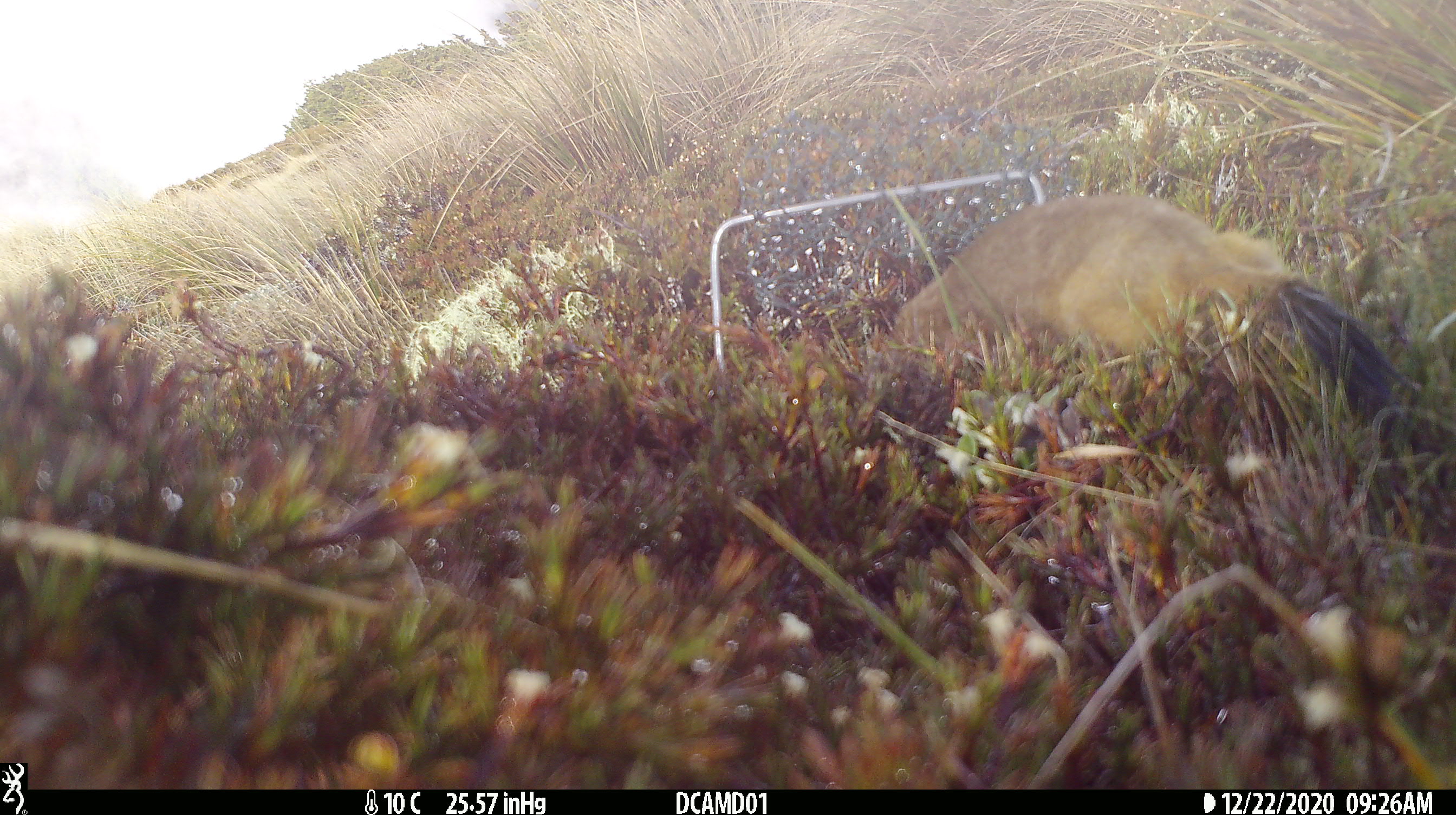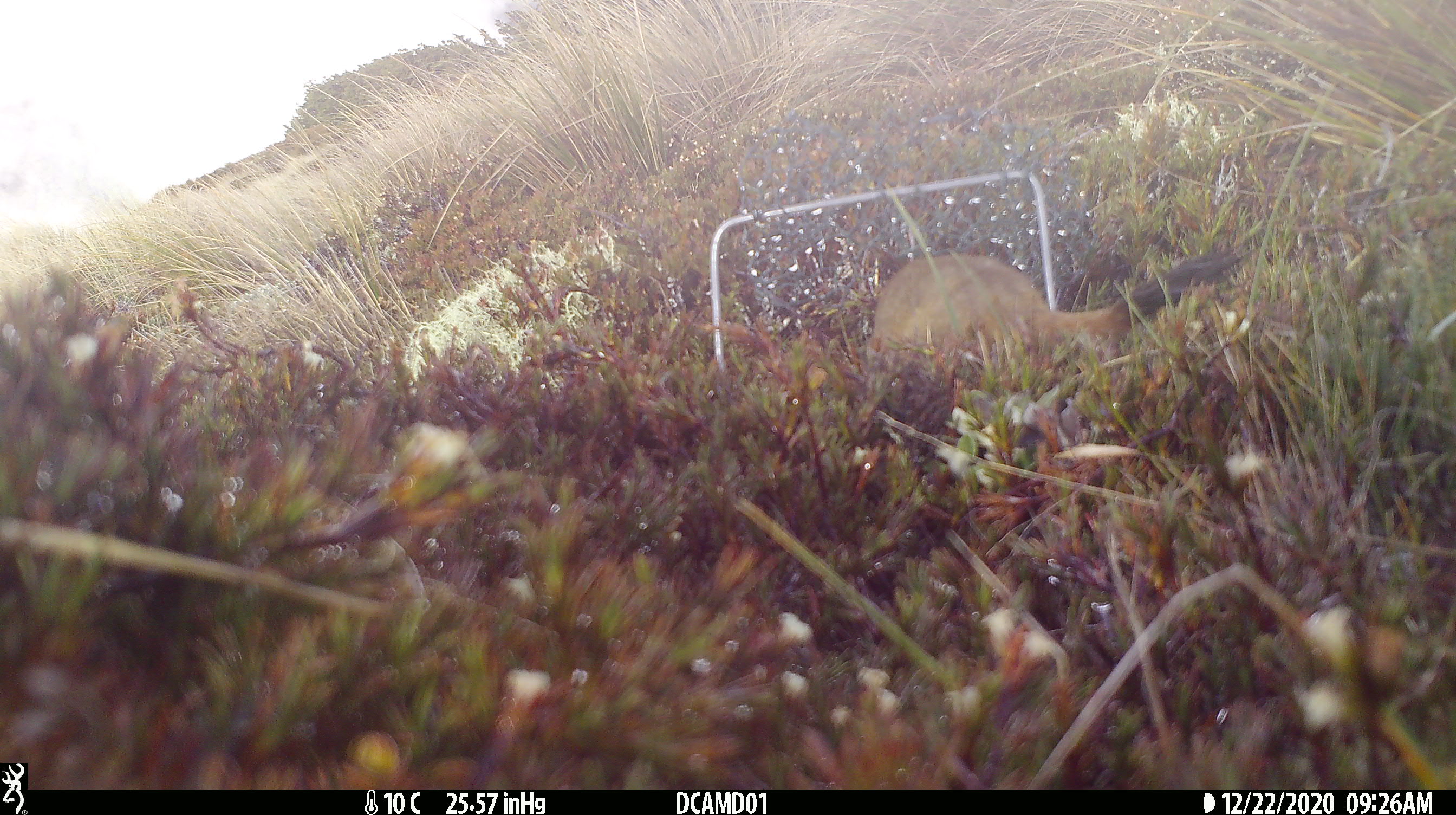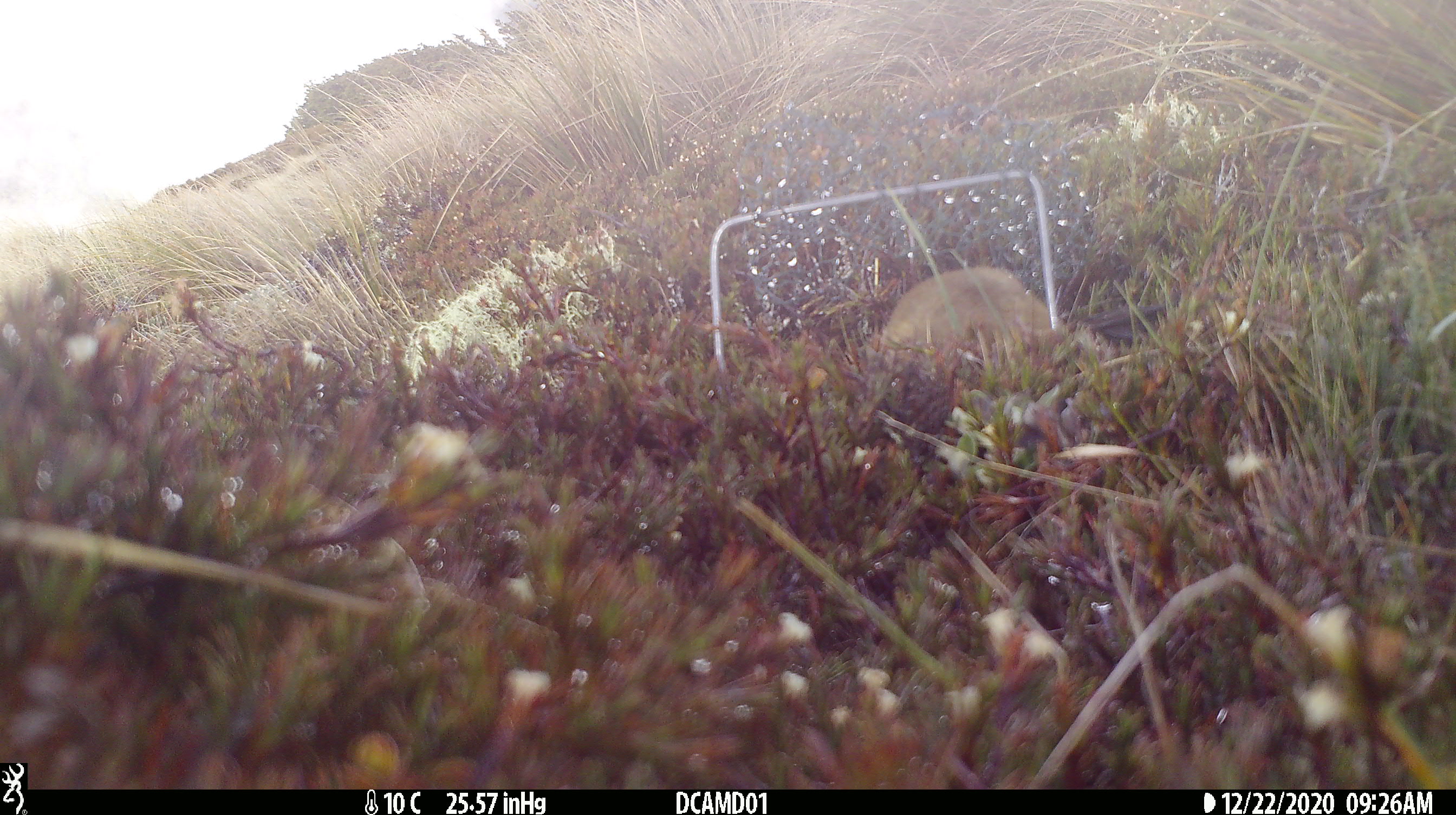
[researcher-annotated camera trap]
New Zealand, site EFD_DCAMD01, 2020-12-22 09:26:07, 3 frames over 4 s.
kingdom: Animalia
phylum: Chordata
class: Mammalia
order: Carnivora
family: Mustelidae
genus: Mustela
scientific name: Mustela erminea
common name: stoat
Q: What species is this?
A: Stoat (Mustela erminea).